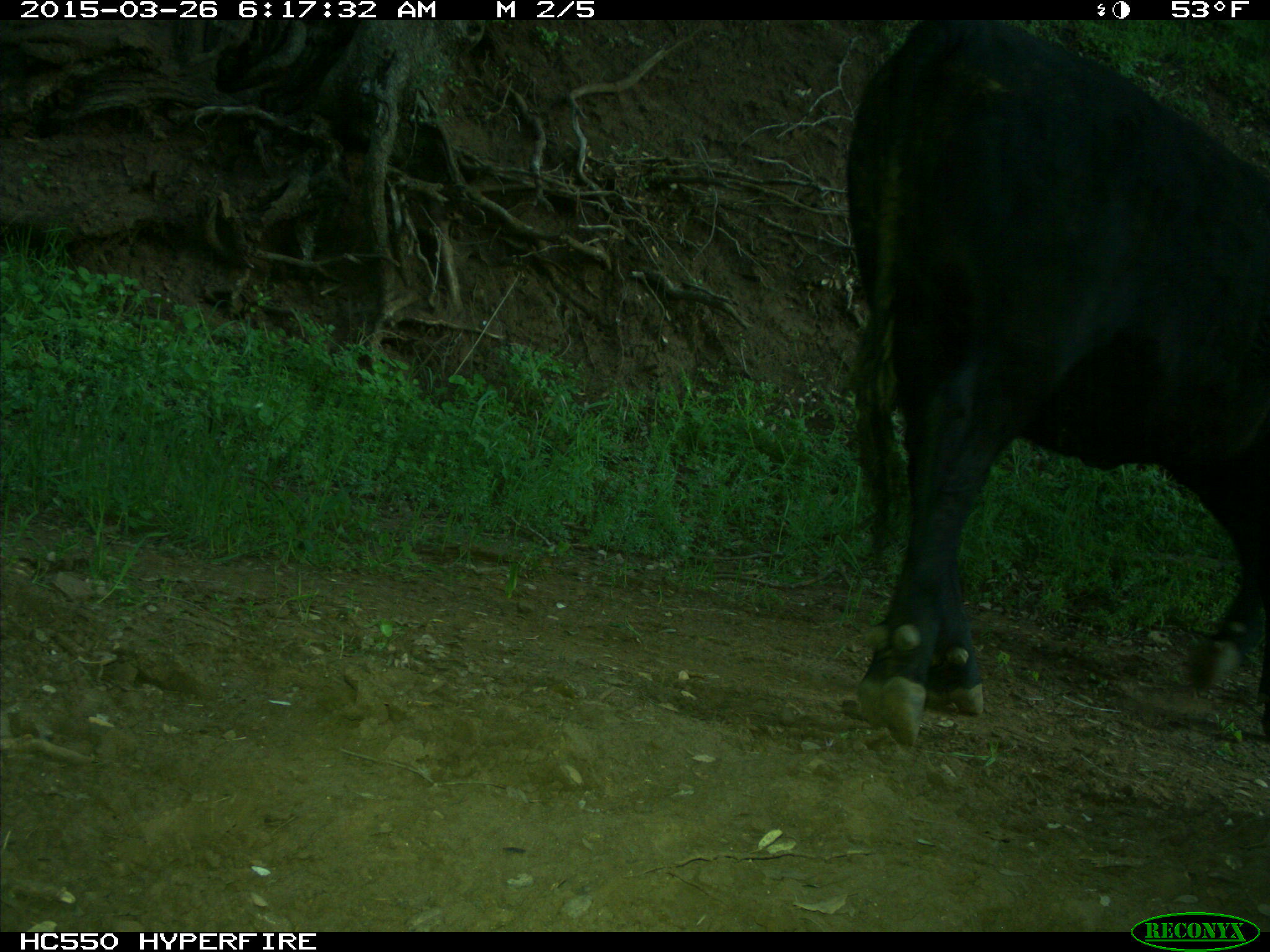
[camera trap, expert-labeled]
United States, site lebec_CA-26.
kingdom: Animalia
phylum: Chordata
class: Mammalia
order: Artiodactyla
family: Bovidae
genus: Bos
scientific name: Bos taurus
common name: domestic cow